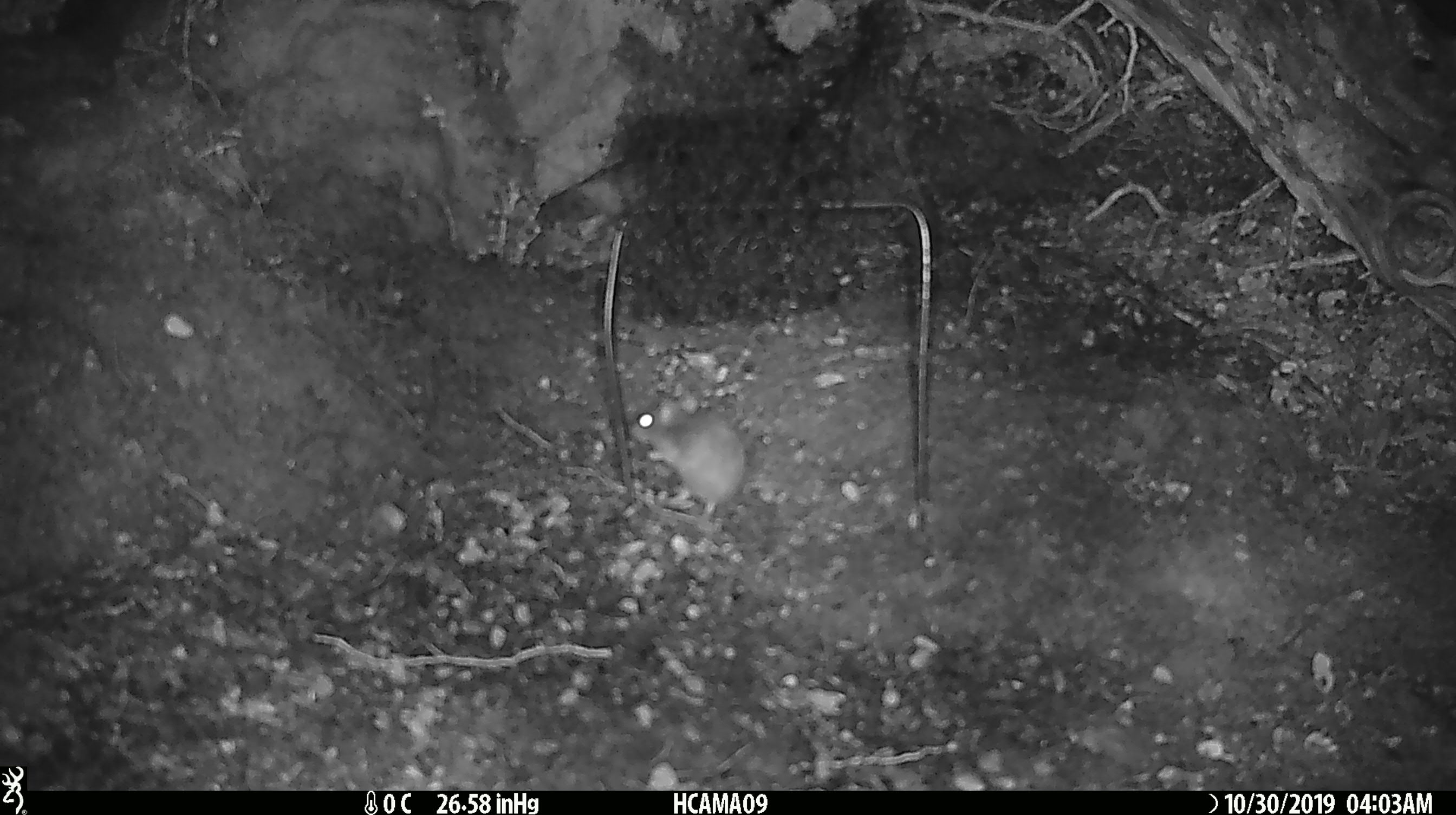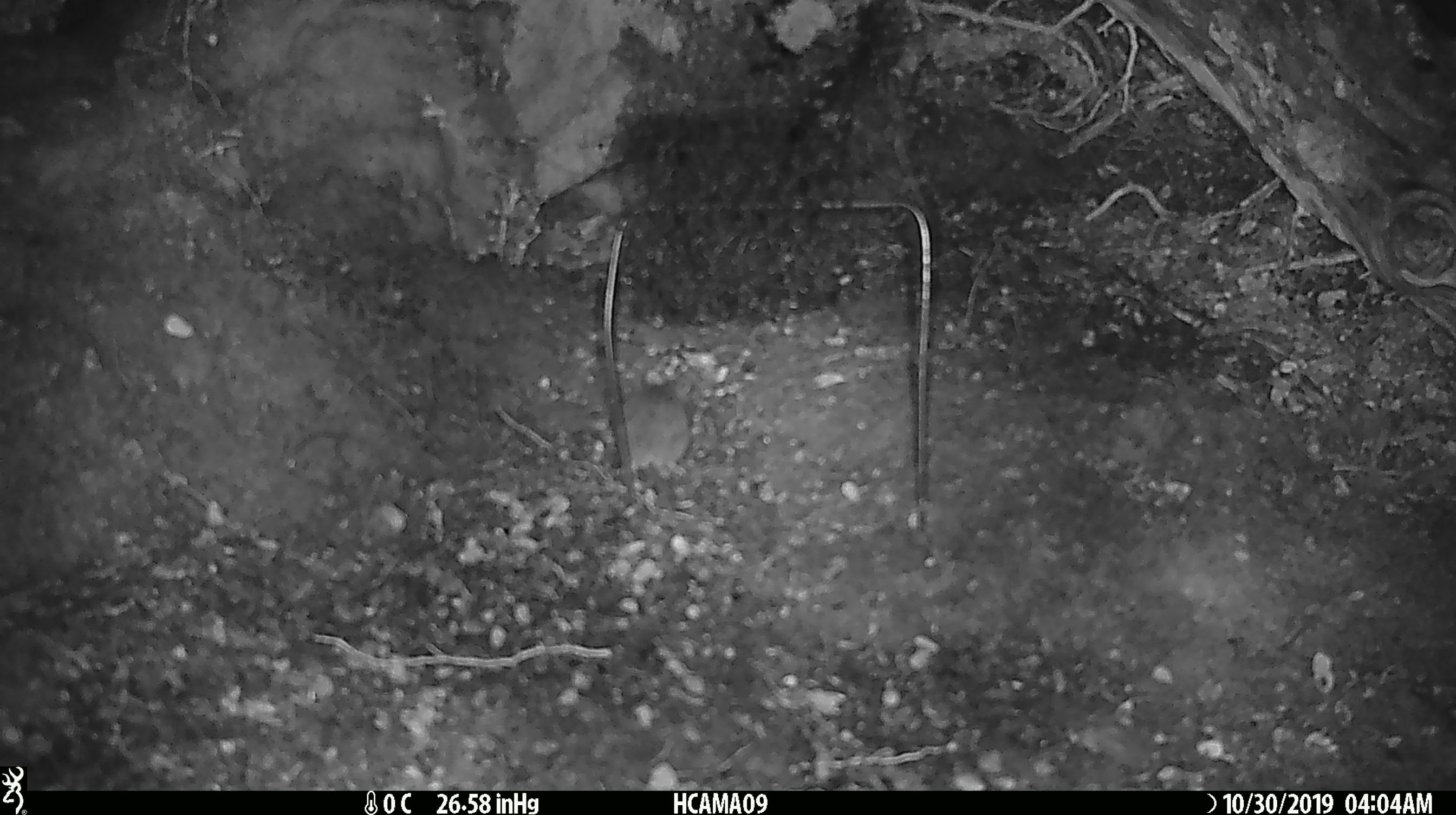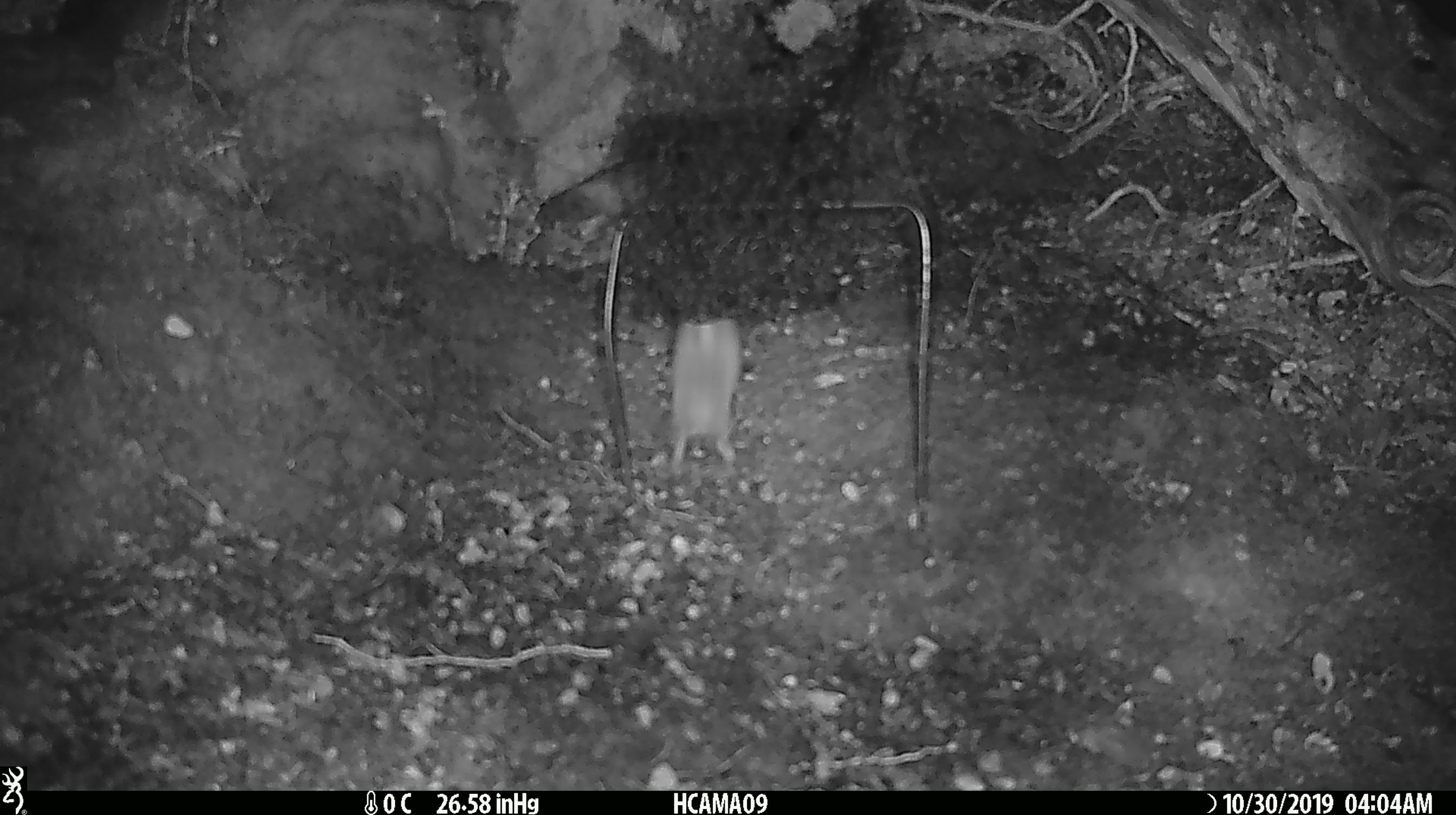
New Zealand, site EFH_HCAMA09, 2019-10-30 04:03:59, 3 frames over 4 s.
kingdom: Animalia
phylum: Chordata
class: Mammalia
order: Rodentia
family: Muridae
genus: Mus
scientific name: Mus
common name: mouse